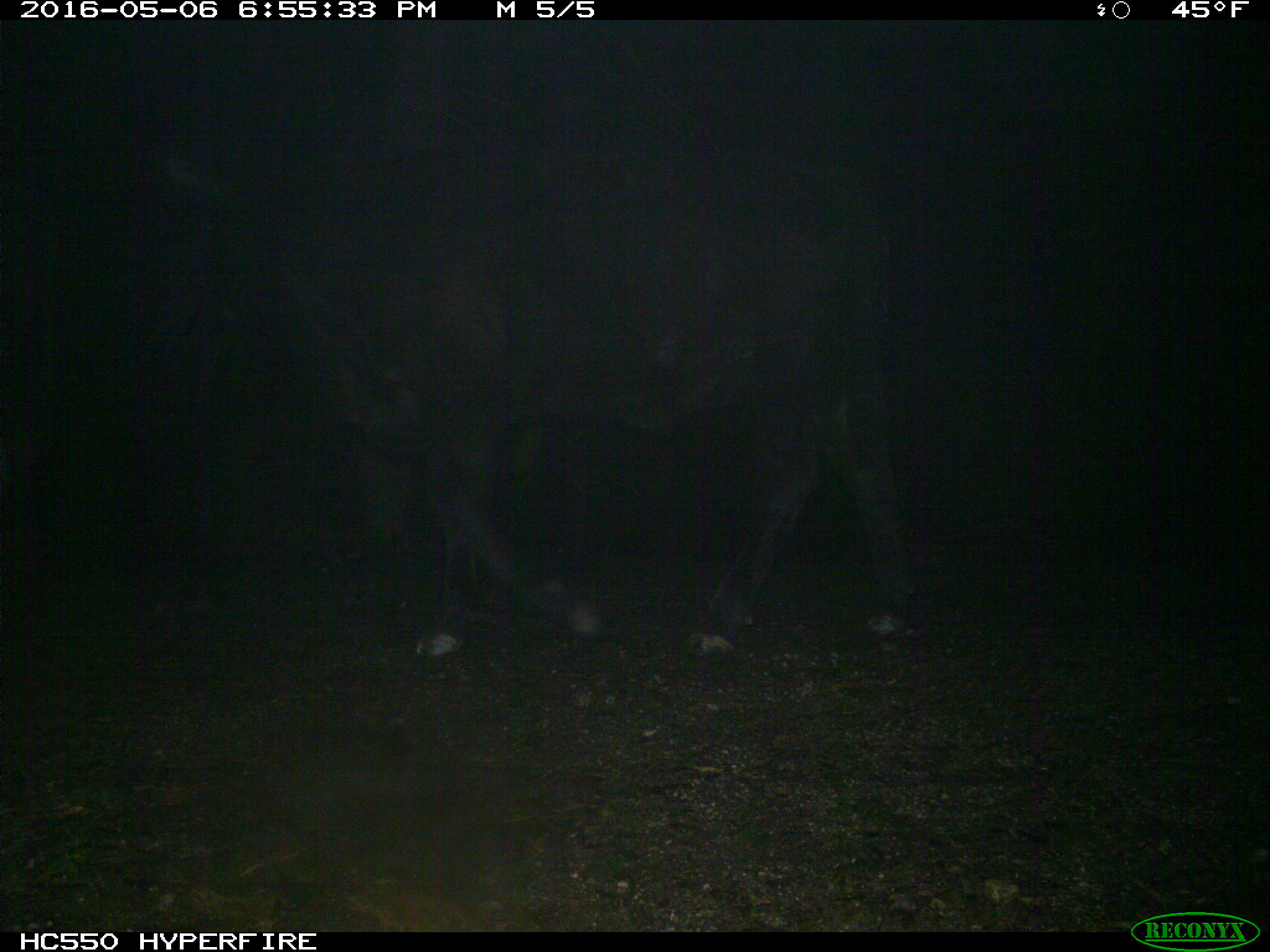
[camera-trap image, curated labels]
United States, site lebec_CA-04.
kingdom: Animalia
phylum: Chordata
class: Mammalia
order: Artiodactyla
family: Bovidae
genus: Bos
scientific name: Bos taurus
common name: domestic cow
Bos taurus (domestic cow).